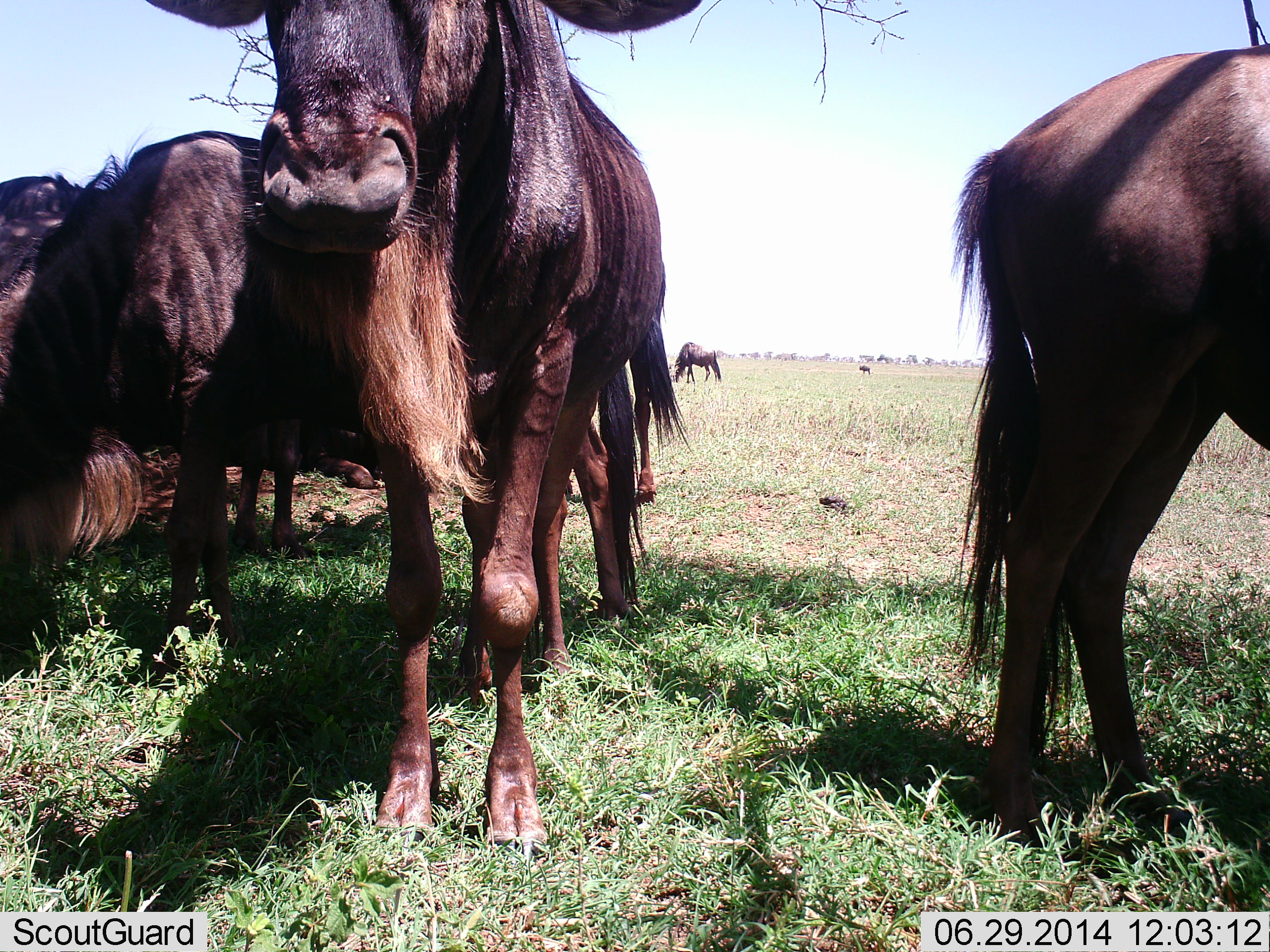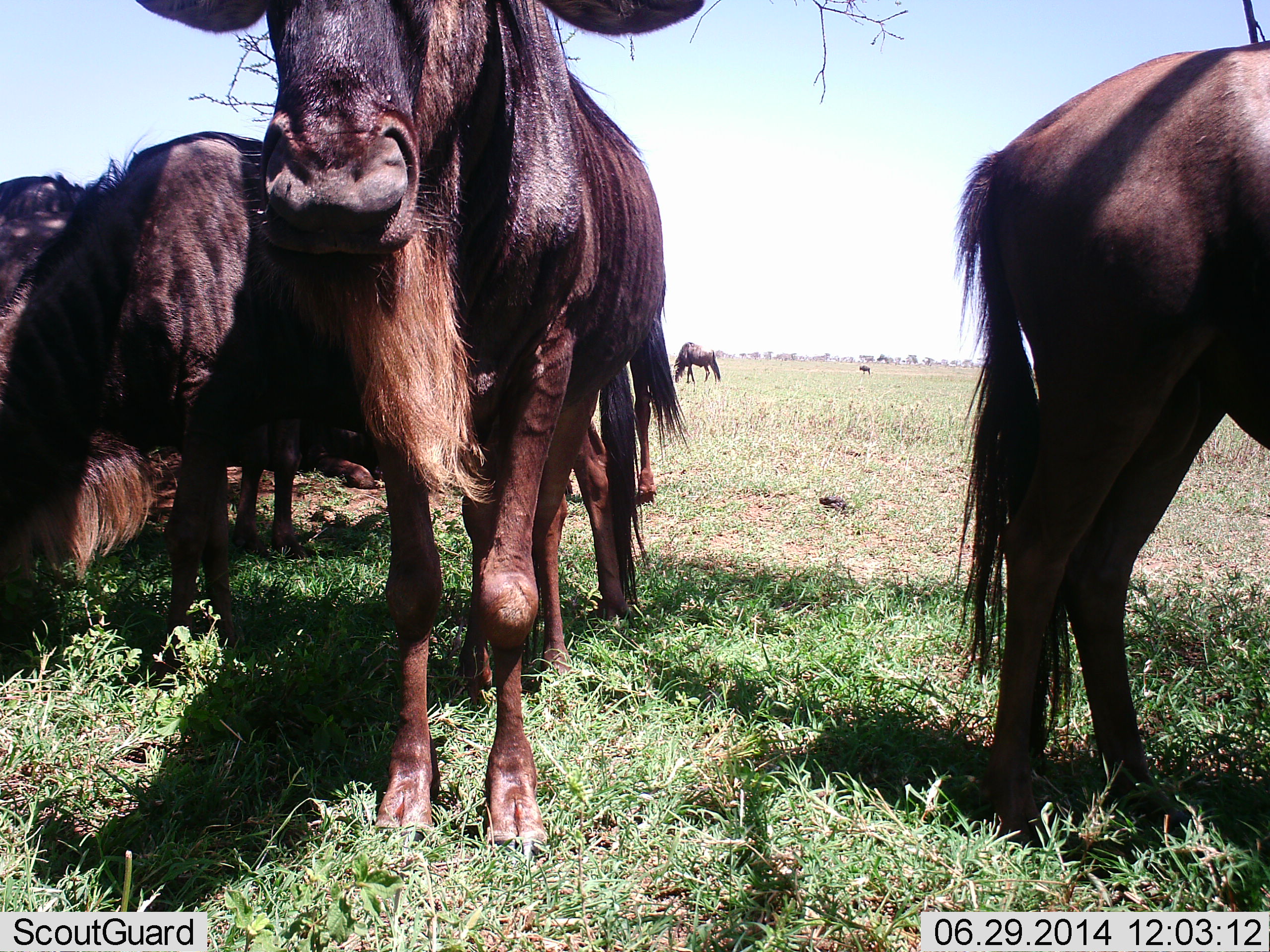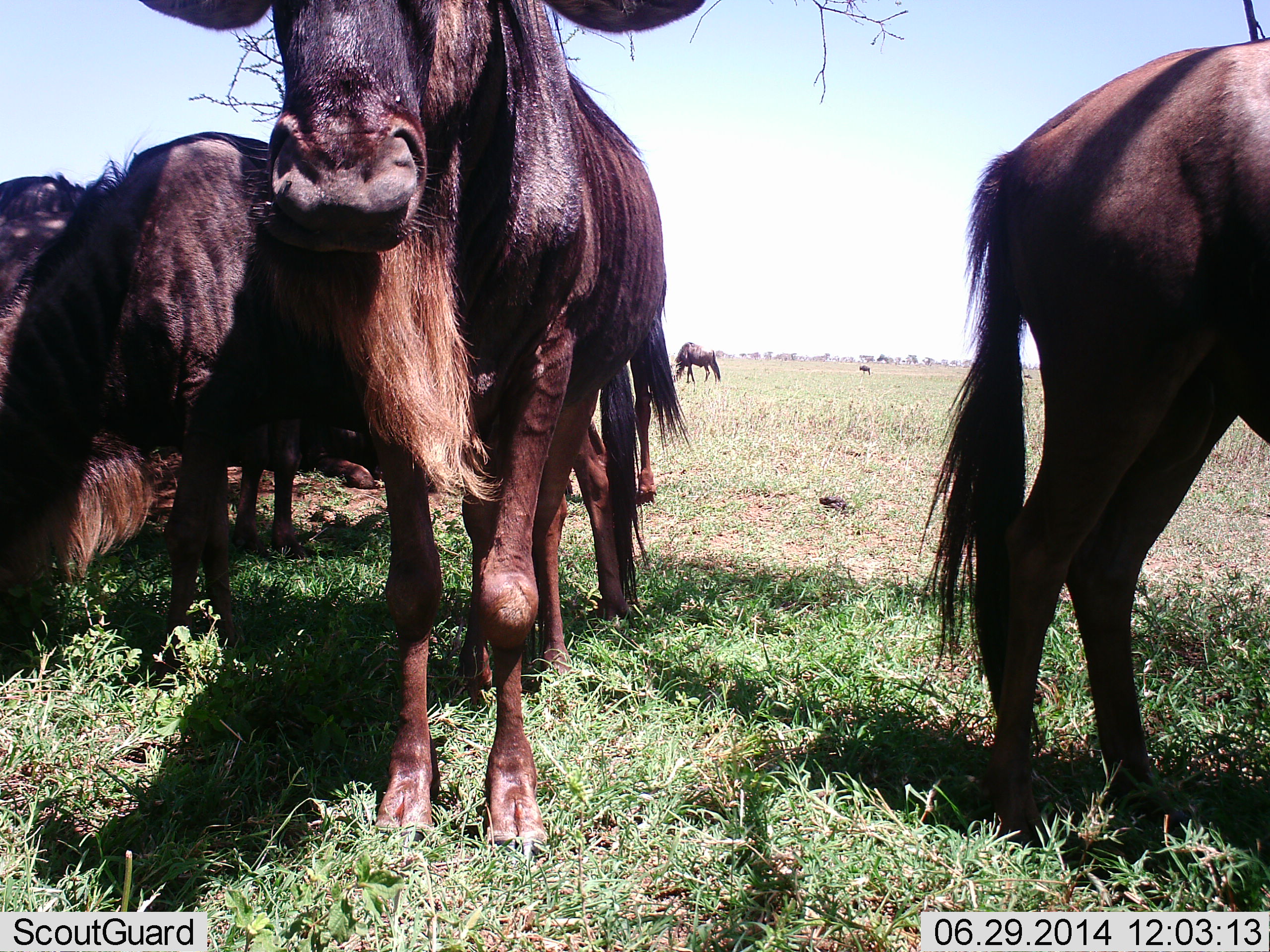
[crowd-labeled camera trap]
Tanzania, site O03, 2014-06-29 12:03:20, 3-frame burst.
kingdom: Animalia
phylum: Chordata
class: Mammalia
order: Artiodactyla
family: Bovidae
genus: Connochaetes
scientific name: Connochaetes taurinus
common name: blue wildebeest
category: wildebeest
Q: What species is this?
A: Wildebeest (blue wildebeest) (Connochaetes taurinus).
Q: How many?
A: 6.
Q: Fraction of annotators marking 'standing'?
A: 74%.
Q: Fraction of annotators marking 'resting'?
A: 19%.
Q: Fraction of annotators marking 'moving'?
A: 0%.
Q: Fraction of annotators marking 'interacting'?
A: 3%.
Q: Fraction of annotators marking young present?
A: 0%.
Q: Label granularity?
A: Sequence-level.